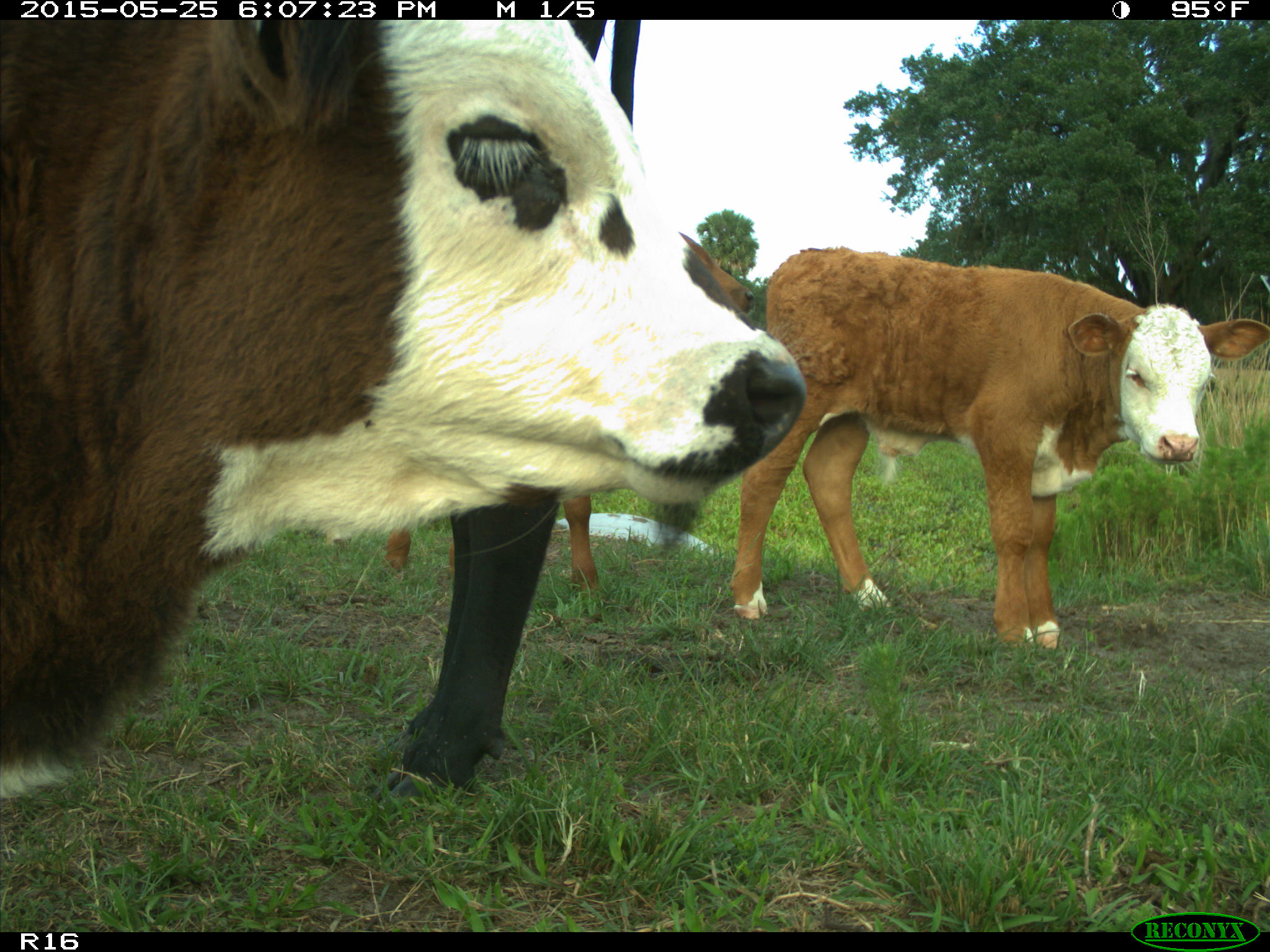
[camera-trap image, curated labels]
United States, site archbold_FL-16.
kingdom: Animalia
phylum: Chordata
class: Mammalia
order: Artiodactyla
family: Bovidae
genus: Bos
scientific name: Bos taurus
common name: domestic cow